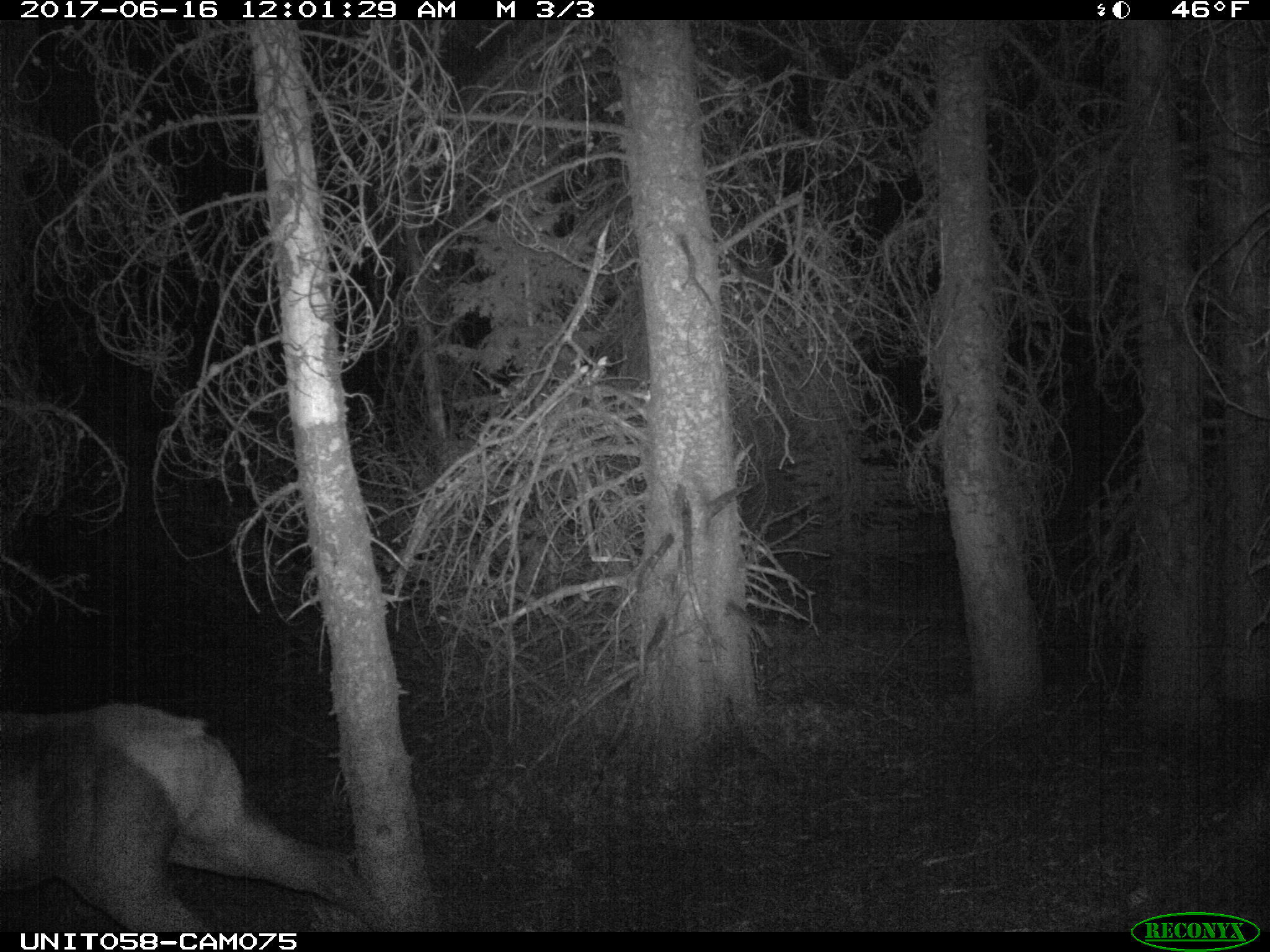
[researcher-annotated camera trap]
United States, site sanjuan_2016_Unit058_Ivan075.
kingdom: Animalia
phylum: Chordata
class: Mammalia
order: Artiodactyla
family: Cervidae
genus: Cervus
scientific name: Cervus elaphus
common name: red deer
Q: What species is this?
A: Cervus elaphus (red deer).